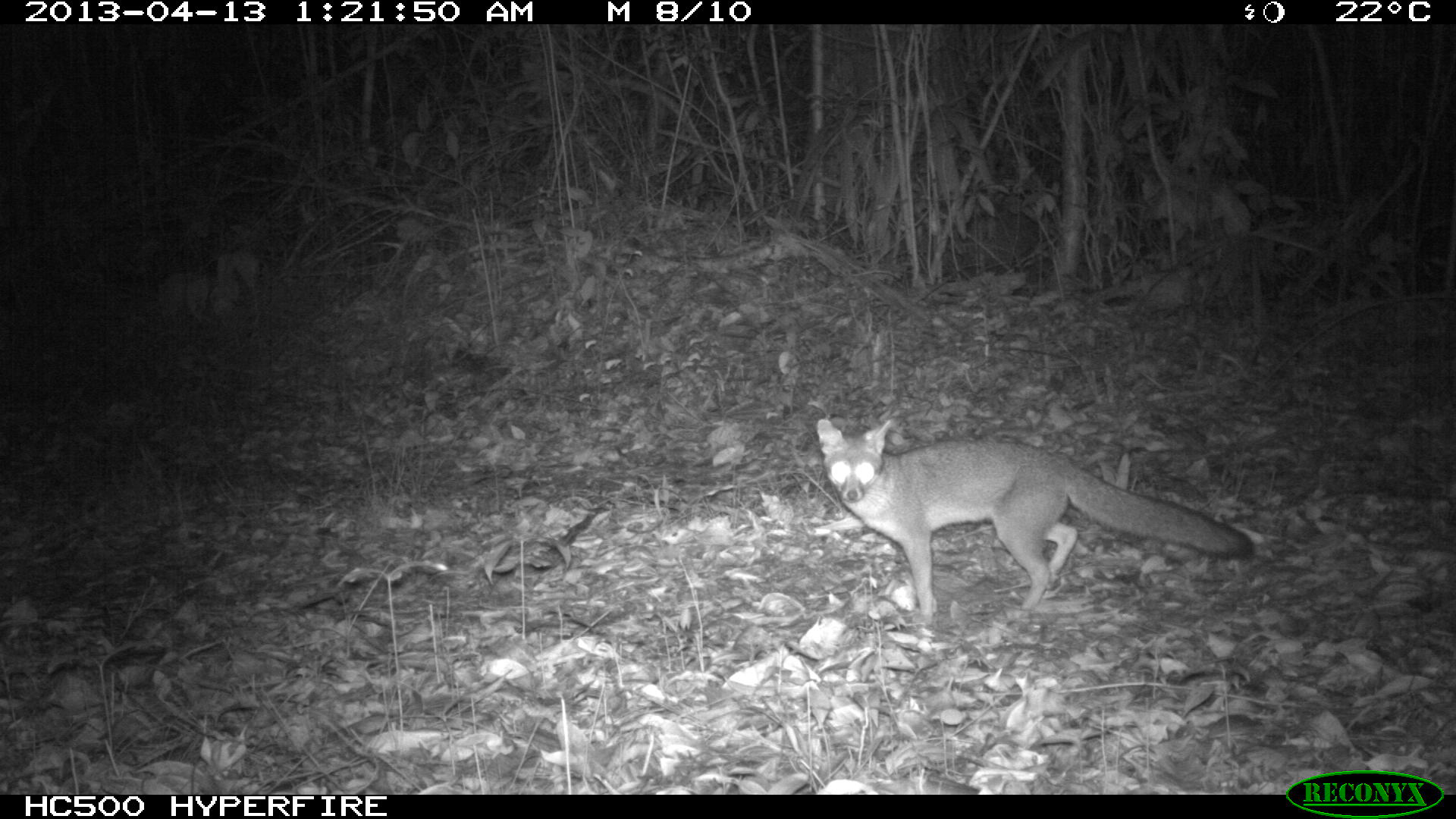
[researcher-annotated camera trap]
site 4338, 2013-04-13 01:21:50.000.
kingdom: Animalia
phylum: Chordata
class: Mammalia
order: Carnivora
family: Canidae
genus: Urocyon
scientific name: Urocyon cinereoargenteus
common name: gray fox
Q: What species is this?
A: Urocyon cinereoargenteus (gray fox).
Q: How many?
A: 1.